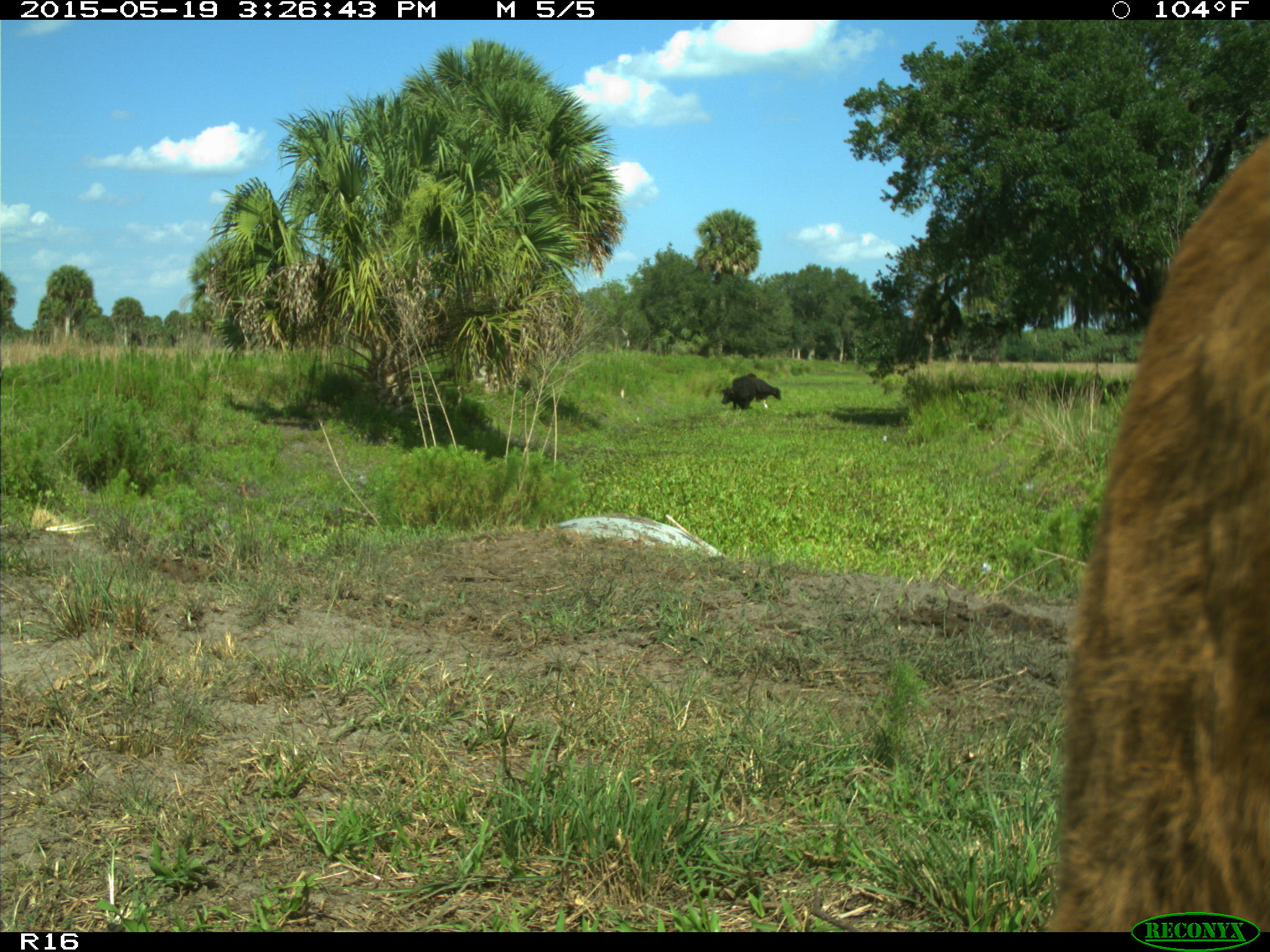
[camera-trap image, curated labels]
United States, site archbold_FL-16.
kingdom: Animalia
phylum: Chordata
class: Mammalia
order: Artiodactyla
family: Bovidae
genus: Bos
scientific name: Bos taurus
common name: domestic cow